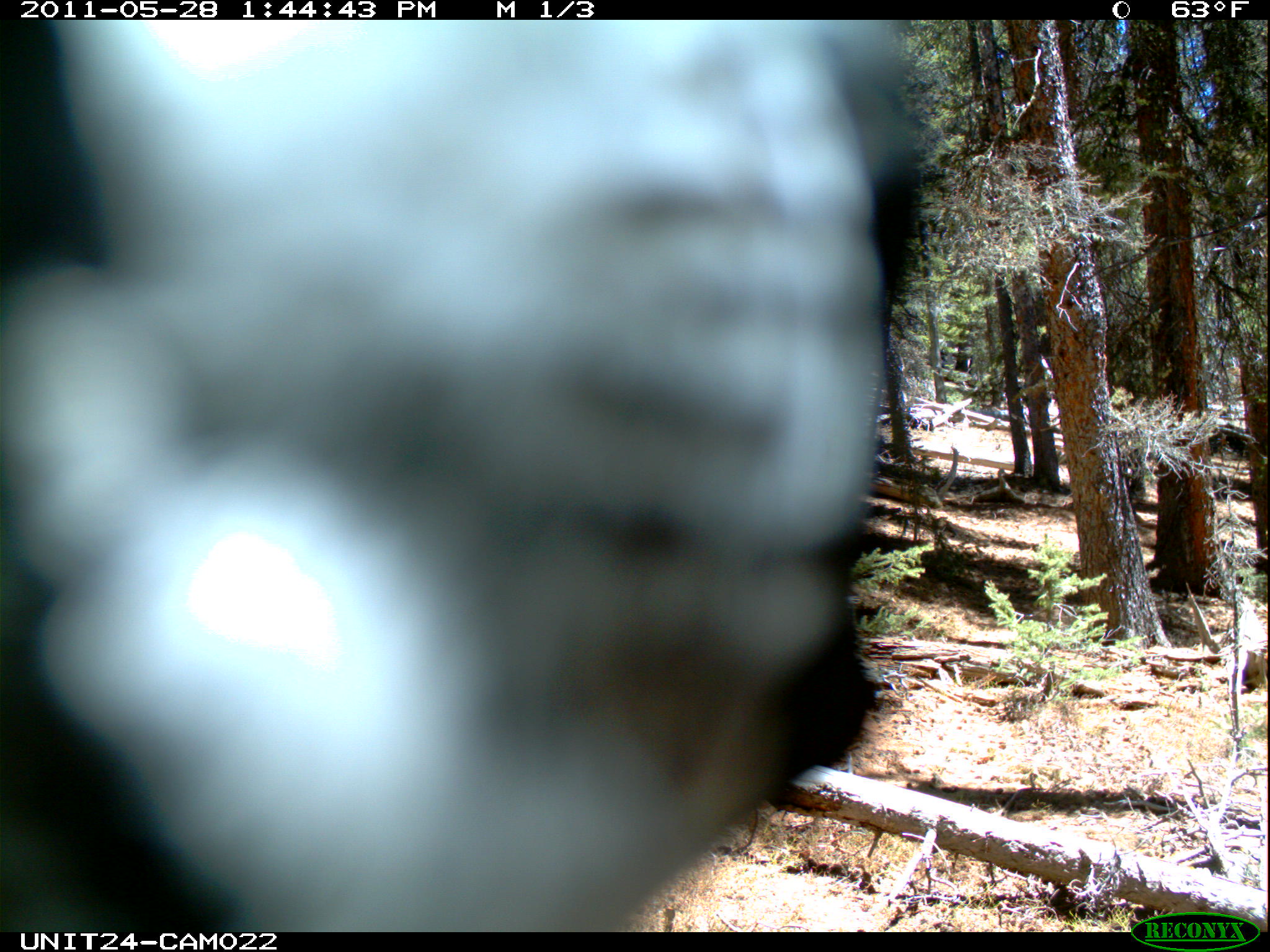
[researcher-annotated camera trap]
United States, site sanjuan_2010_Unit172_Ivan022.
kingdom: Animalia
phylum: Chordata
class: Aves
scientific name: Aves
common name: birds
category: unidentified bird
Unidentified bird (birds) (Aves).